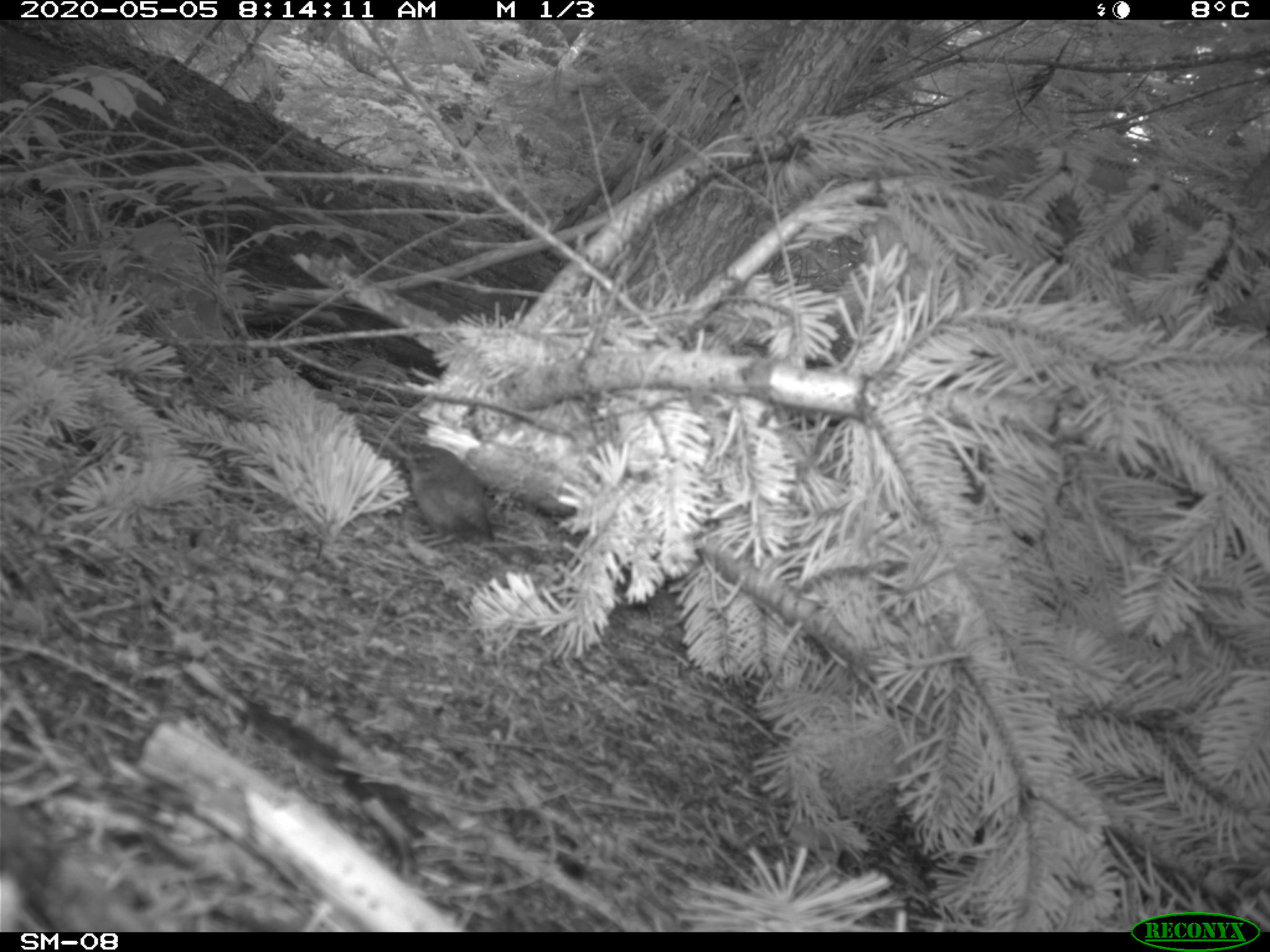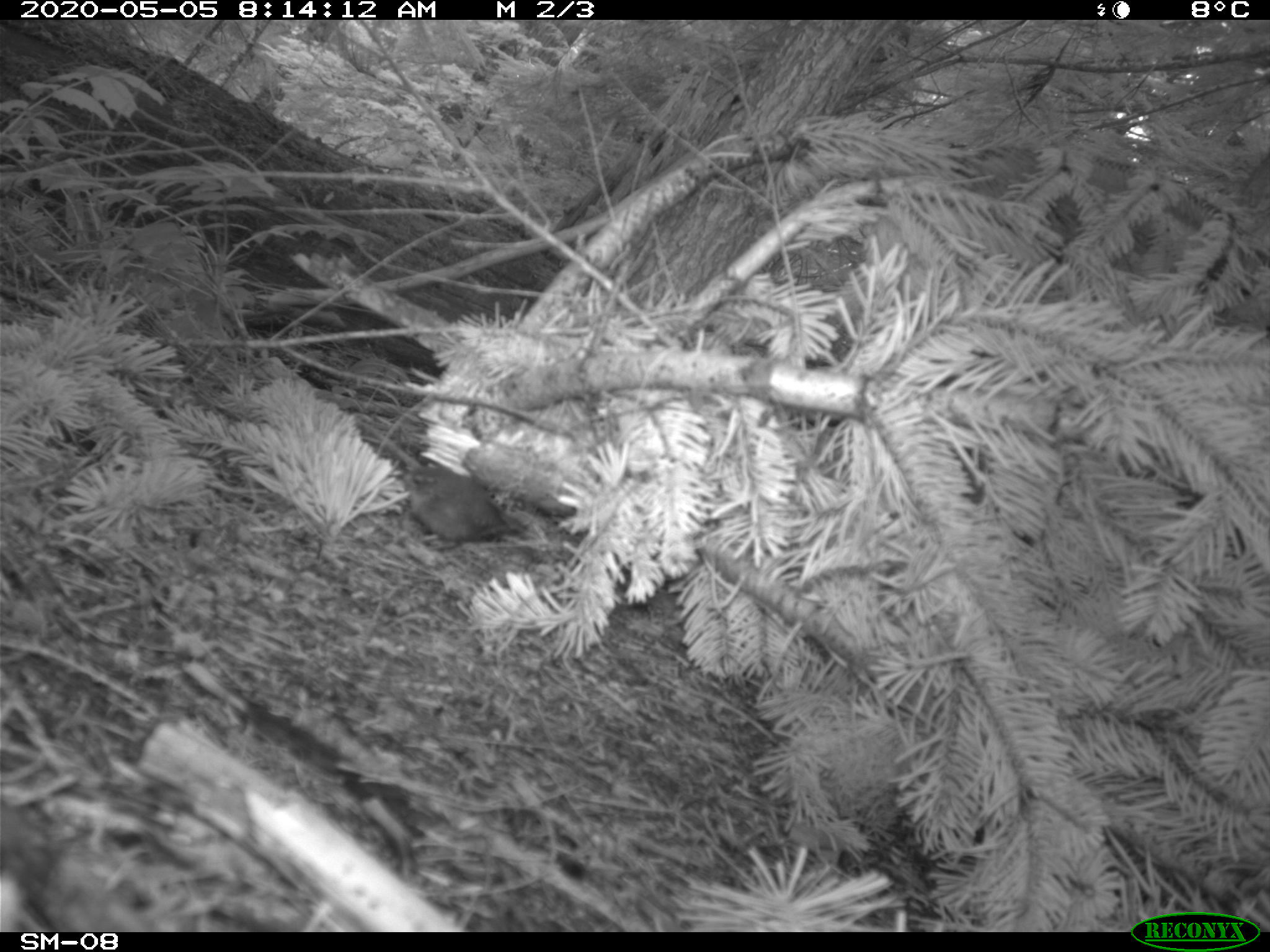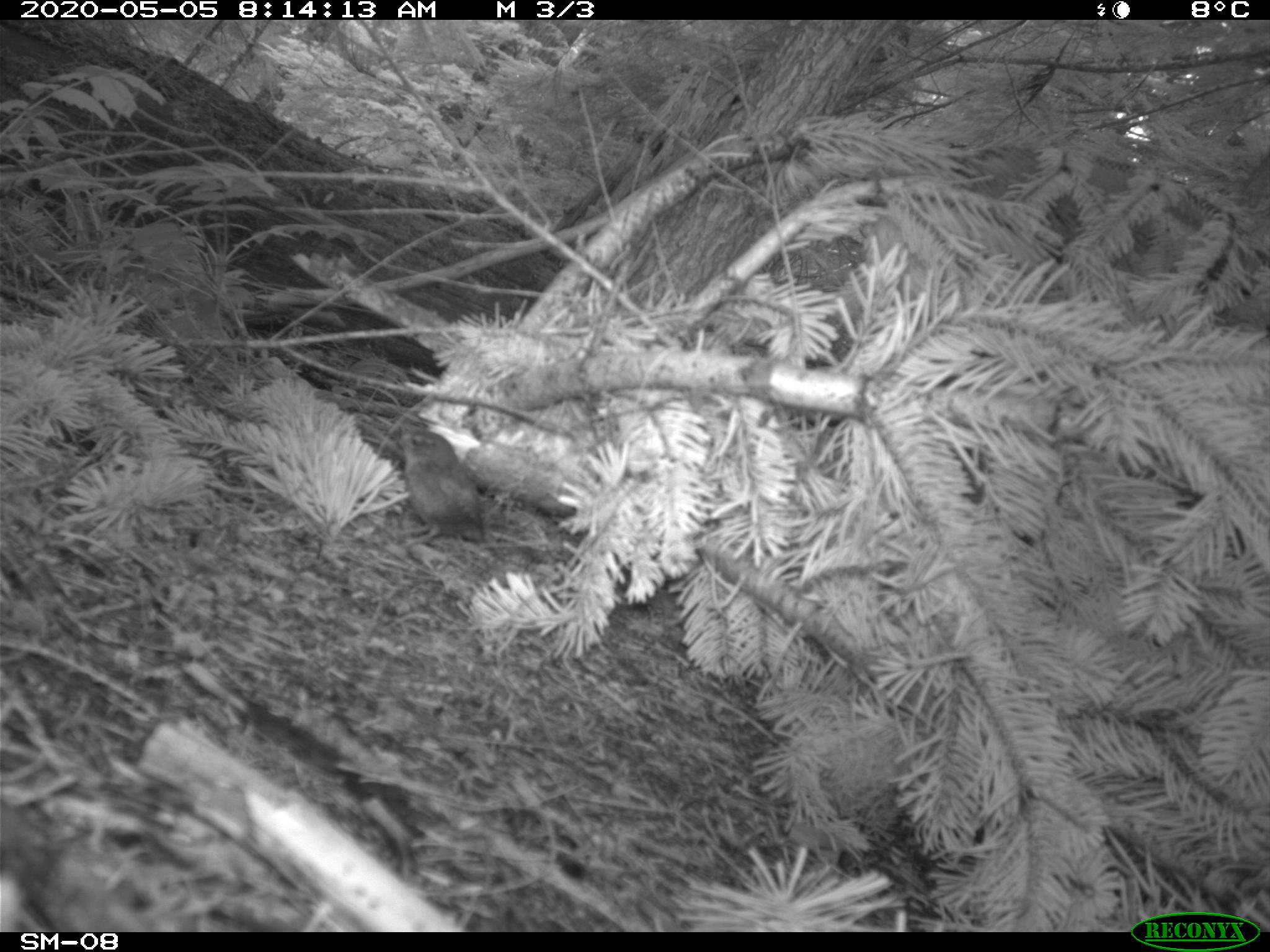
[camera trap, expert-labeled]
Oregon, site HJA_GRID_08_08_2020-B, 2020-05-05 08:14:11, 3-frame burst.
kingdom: Animalia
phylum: Chordata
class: Aves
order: Passeriformes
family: Troglodytidae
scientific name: Troglodytidae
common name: wrens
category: troglodytidae family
Troglodytidae family (wrens) (Troglodytidae).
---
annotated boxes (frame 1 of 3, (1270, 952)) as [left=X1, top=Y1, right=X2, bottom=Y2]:
troglodytidae family: [left=379, top=414, right=530, bottom=564]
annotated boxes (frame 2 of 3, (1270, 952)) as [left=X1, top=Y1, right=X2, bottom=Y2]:
troglodytidae family: [left=381, top=425, right=528, bottom=577]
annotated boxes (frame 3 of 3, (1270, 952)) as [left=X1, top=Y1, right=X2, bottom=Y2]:
troglodytidae family: [left=373, top=406, right=527, bottom=574]